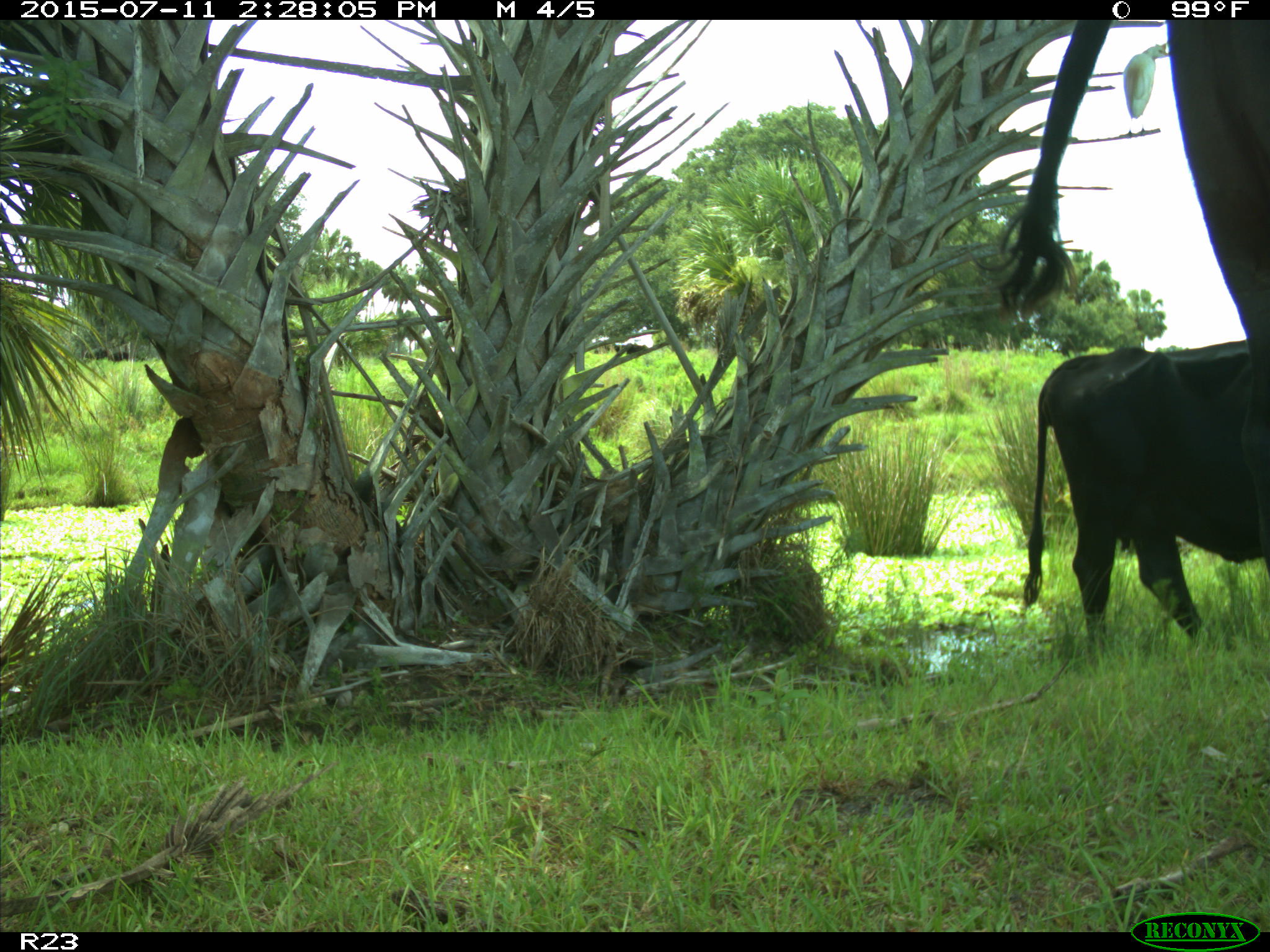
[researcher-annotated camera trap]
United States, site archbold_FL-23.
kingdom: Animalia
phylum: Chordata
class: Mammalia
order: Artiodactyla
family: Bovidae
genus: Bos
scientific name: Bos taurus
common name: domestic cow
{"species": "Bos taurus (domestic cow)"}